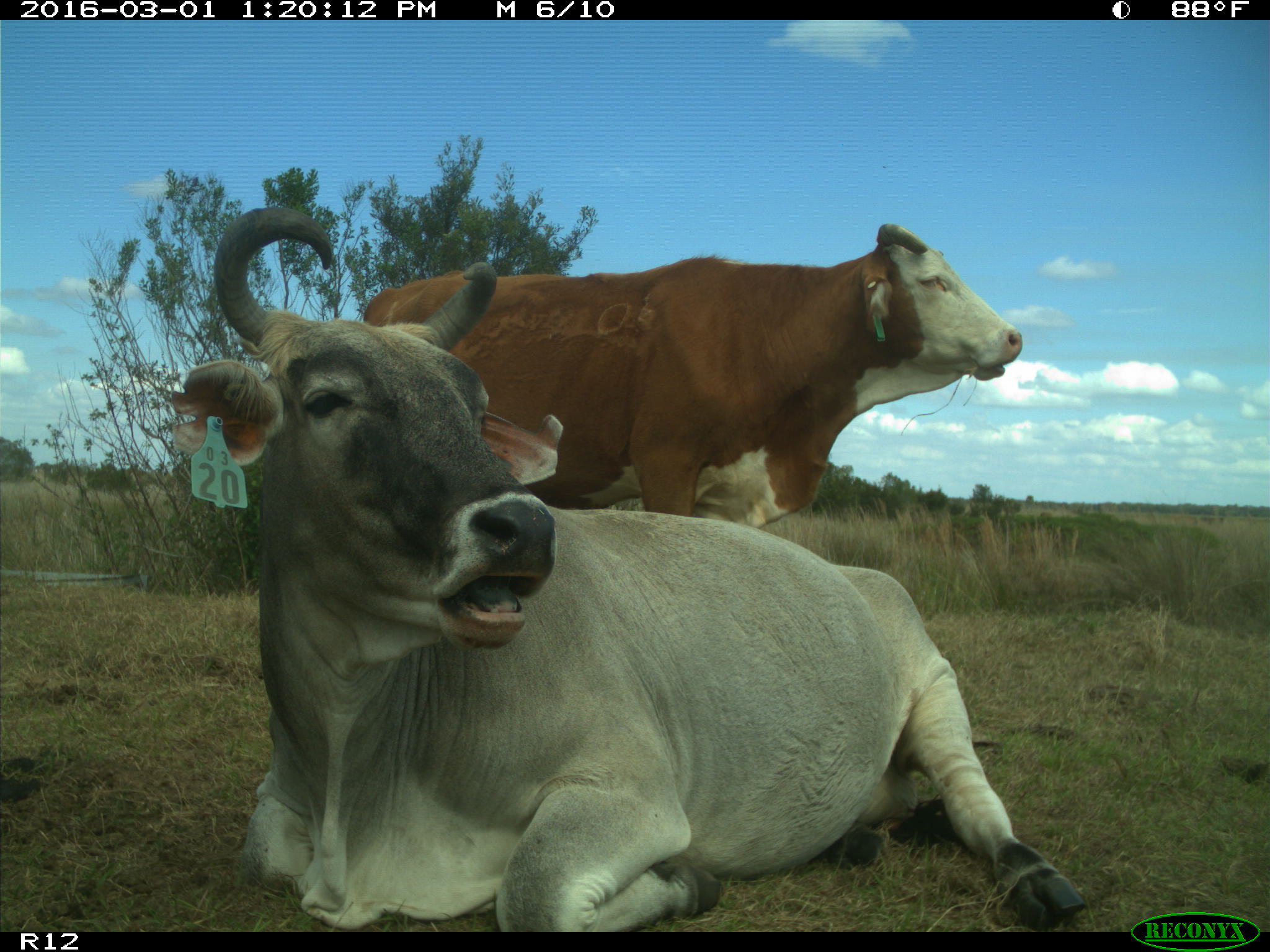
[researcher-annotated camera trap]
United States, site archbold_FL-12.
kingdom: Animalia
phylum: Chordata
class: Mammalia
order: Artiodactyla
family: Bovidae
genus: Bos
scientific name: Bos taurus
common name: domestic cow